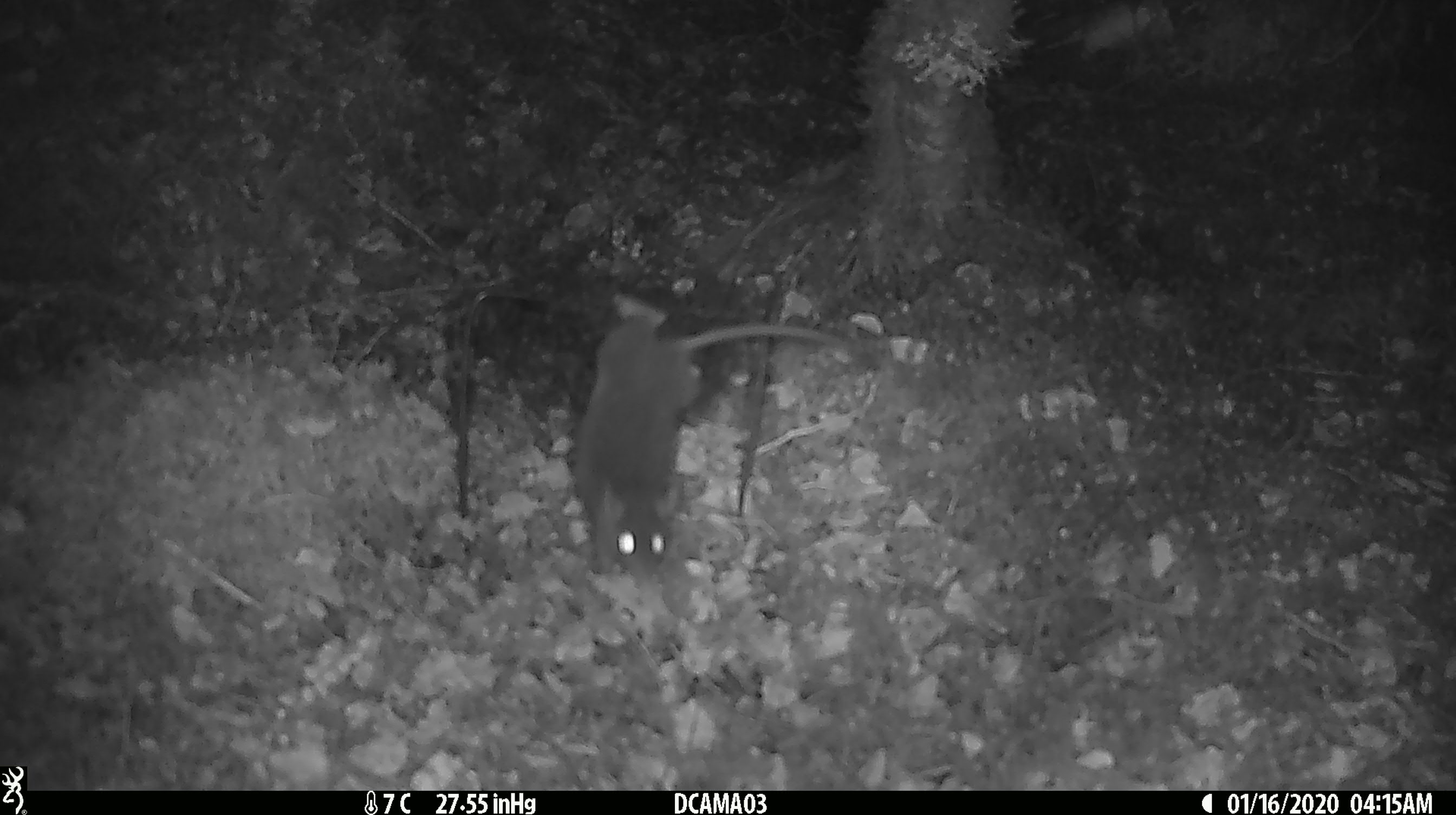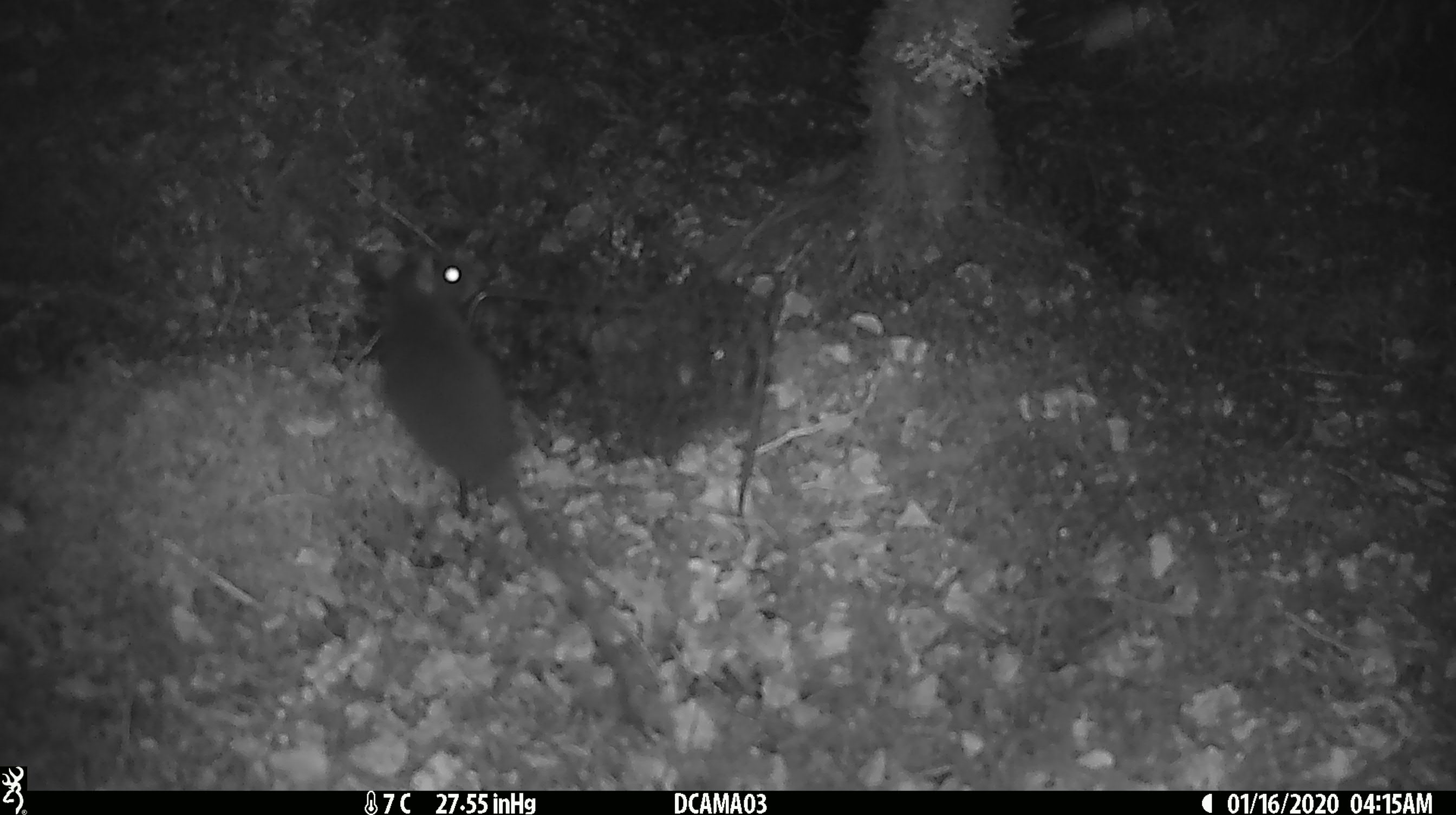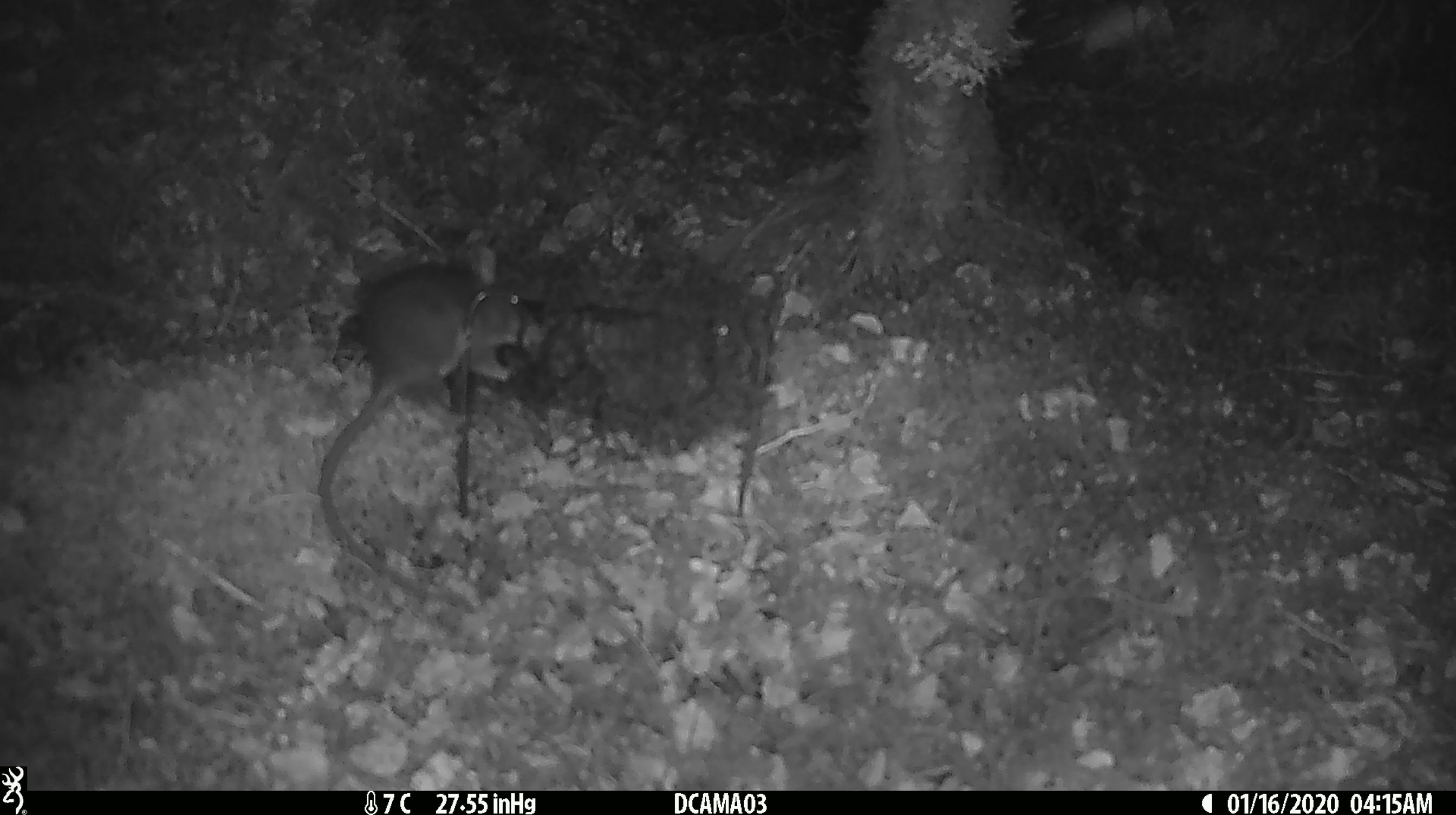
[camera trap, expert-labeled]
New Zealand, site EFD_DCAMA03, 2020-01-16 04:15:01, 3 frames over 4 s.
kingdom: Animalia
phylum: Chordata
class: Mammalia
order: Rodentia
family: Muridae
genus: Rattus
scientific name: Rattus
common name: rat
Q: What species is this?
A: Rat (Rattus).